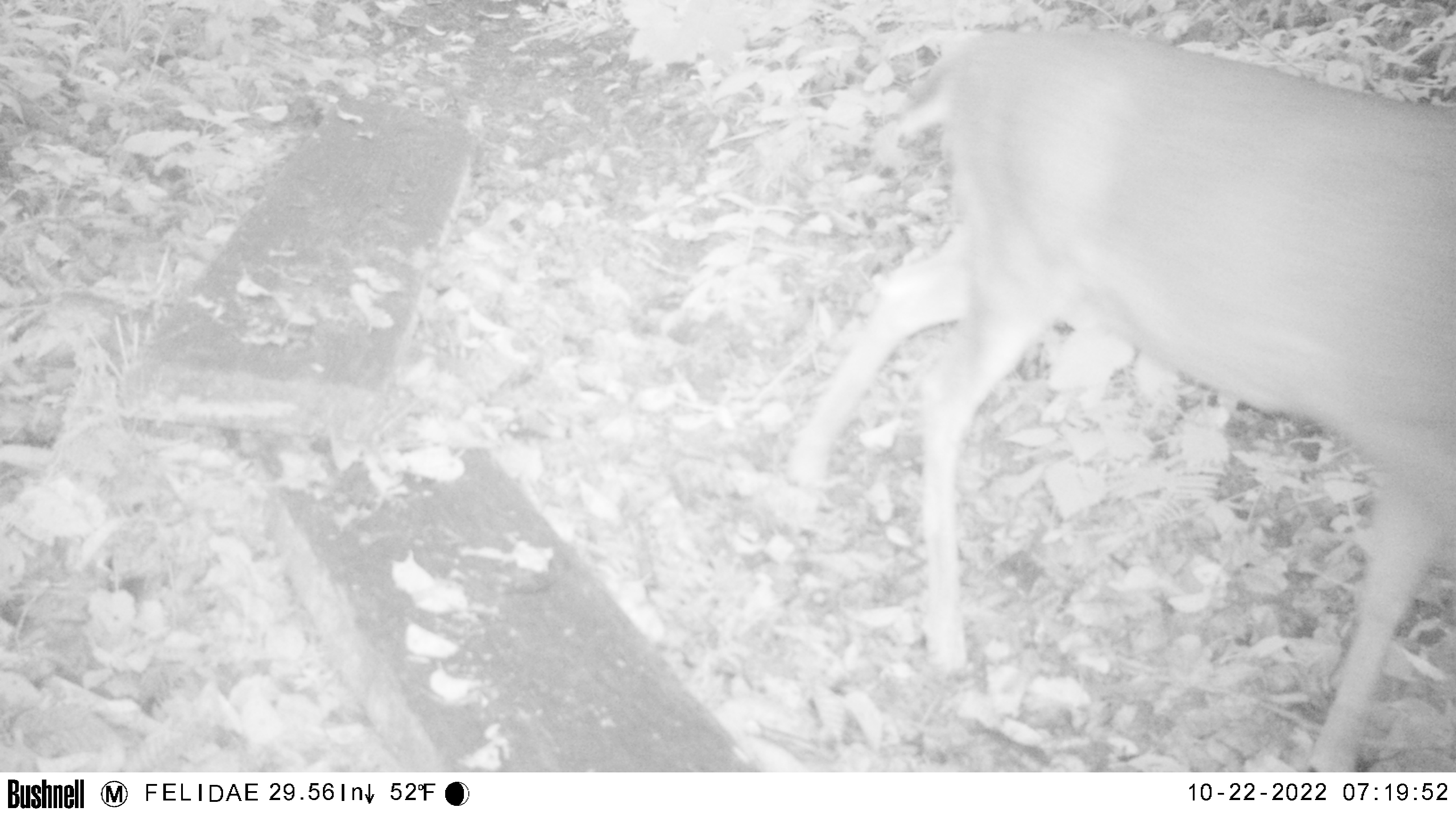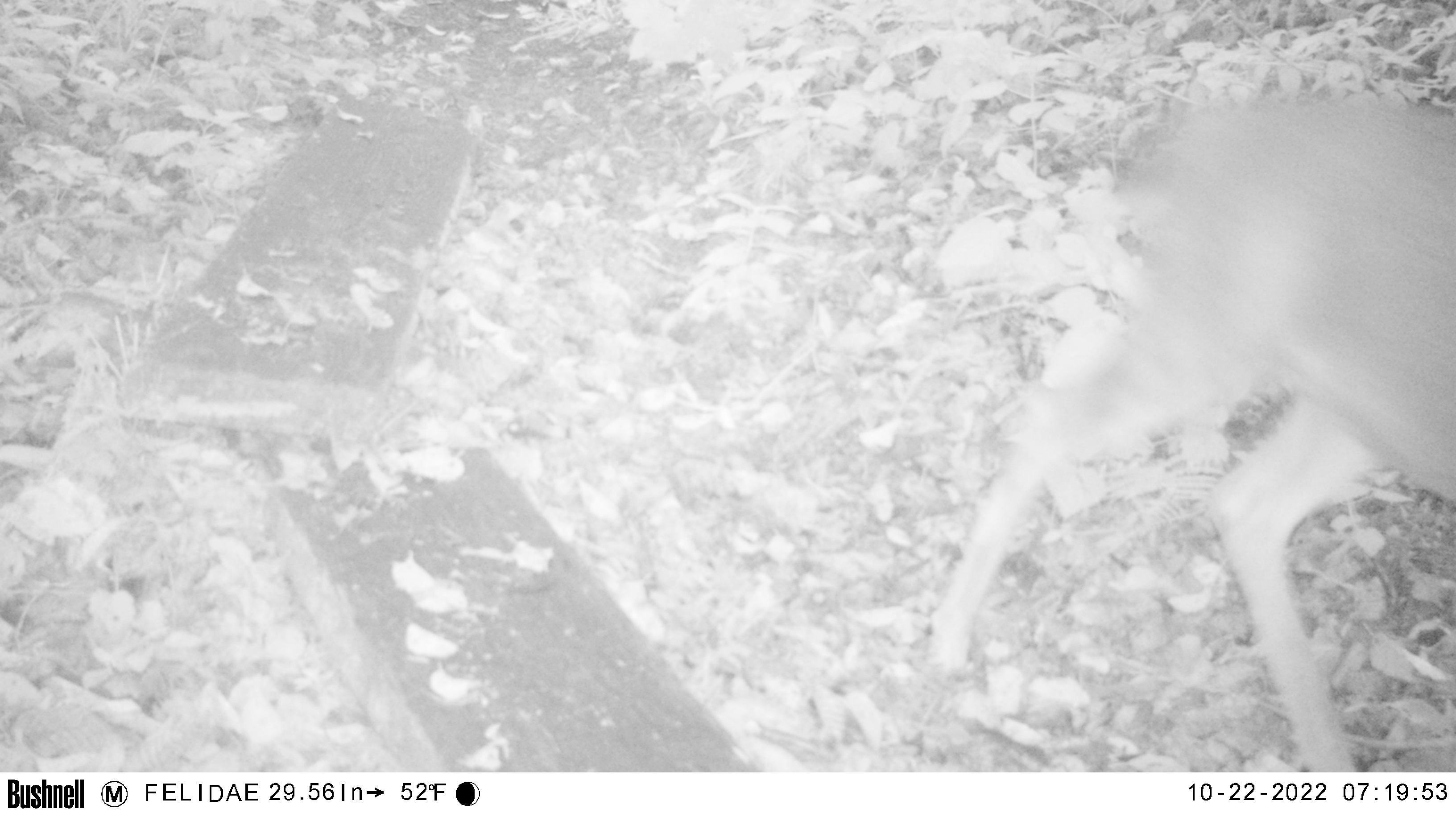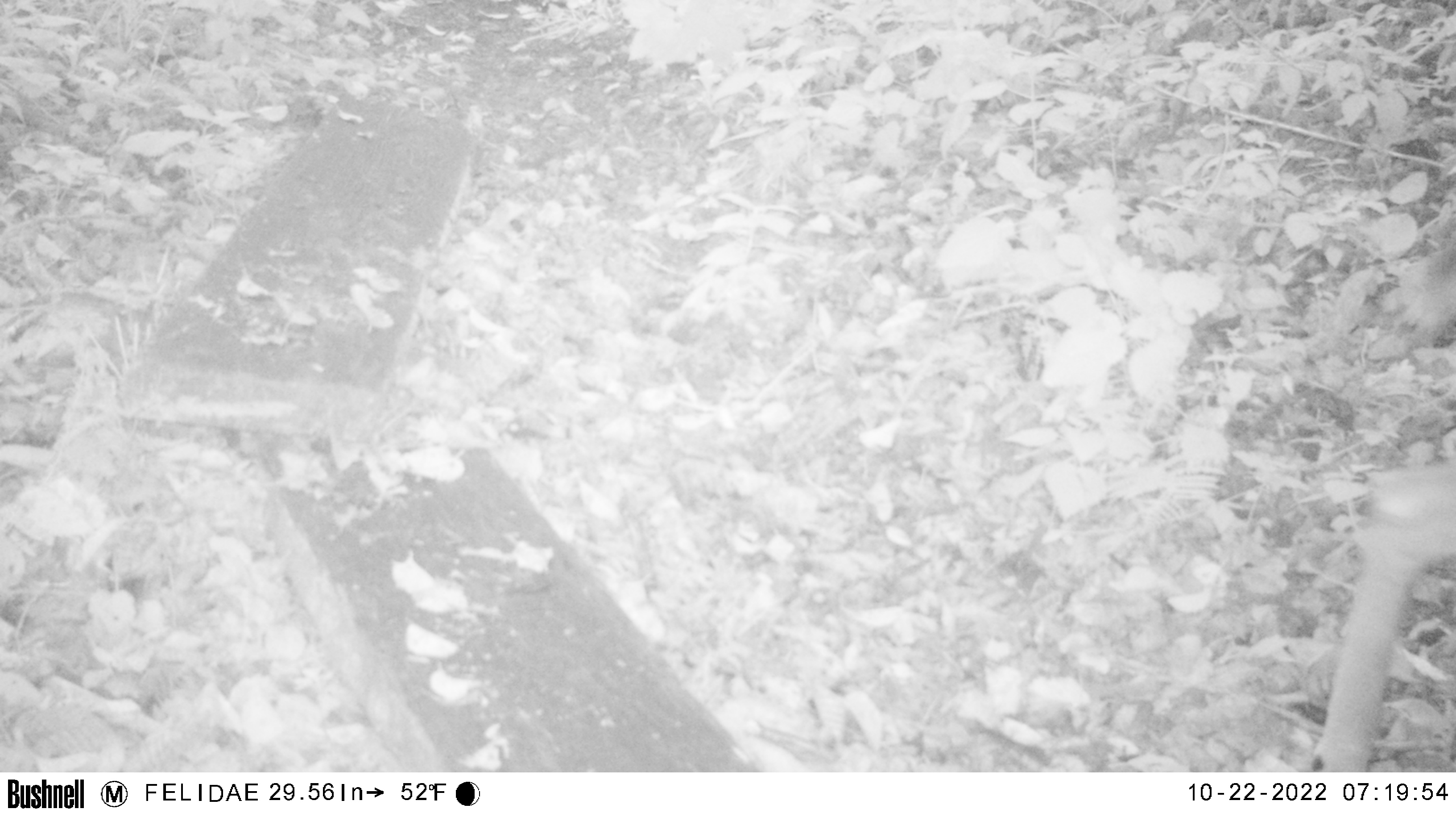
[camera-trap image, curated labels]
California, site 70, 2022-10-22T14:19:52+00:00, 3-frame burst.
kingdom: Animalia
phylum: Chordata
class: Mammalia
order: Artiodactyla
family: Cervidae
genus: Odocoileus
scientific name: Odocoileus hemionus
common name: mule deer